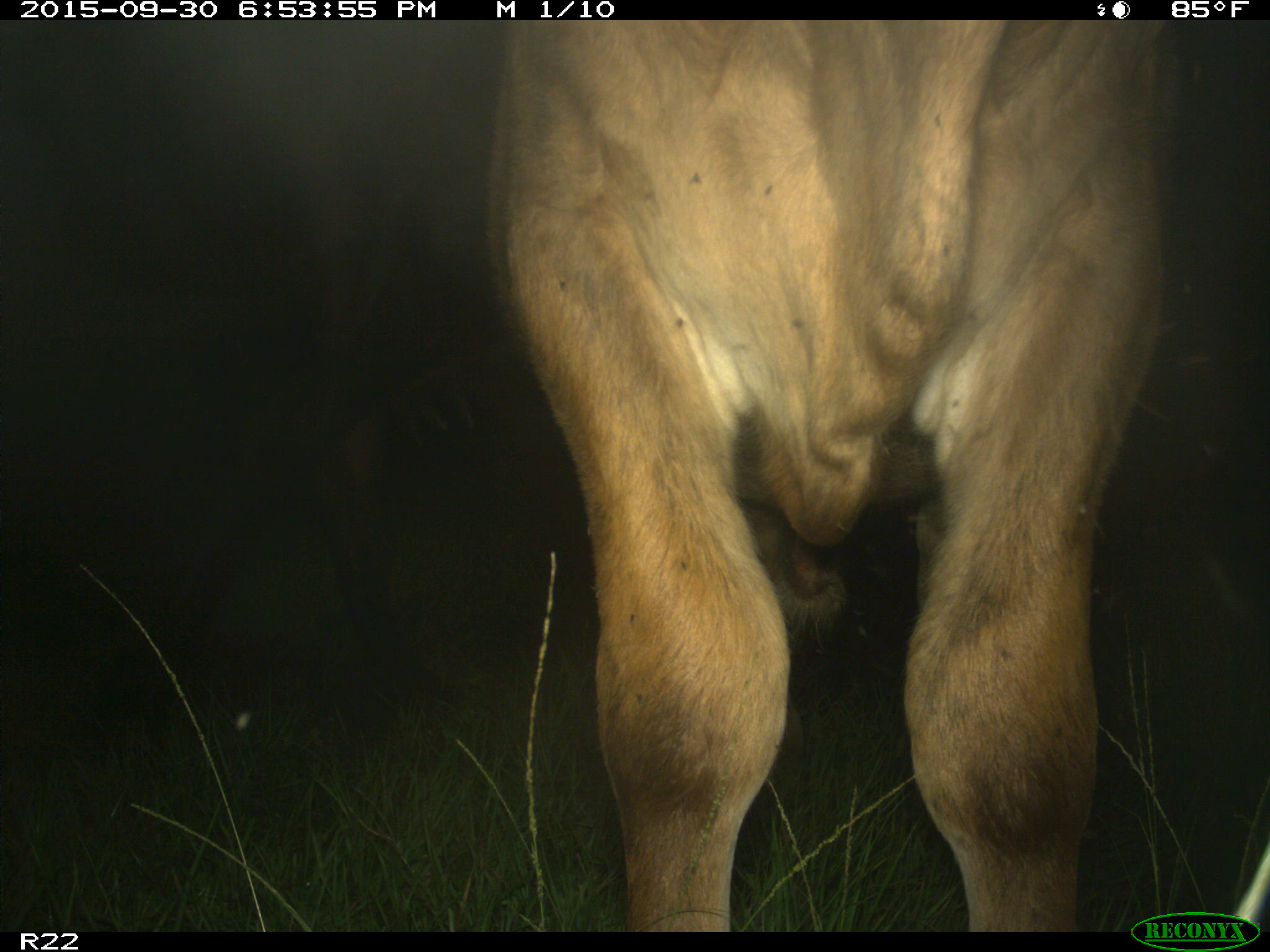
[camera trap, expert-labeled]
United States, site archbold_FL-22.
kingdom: Animalia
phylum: Chordata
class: Mammalia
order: Artiodactyla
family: Bovidae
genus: Bos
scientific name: Bos taurus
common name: domestic cow